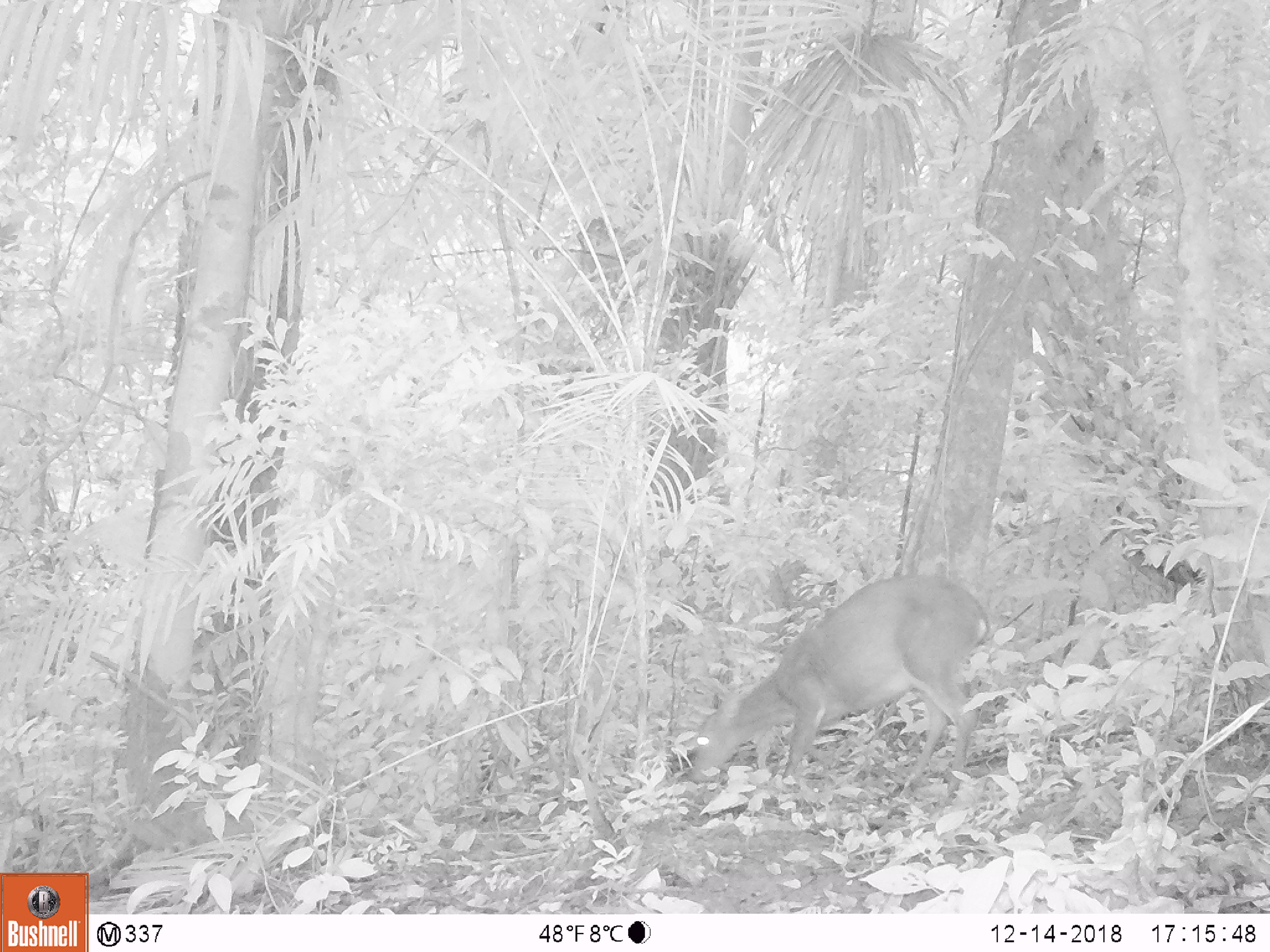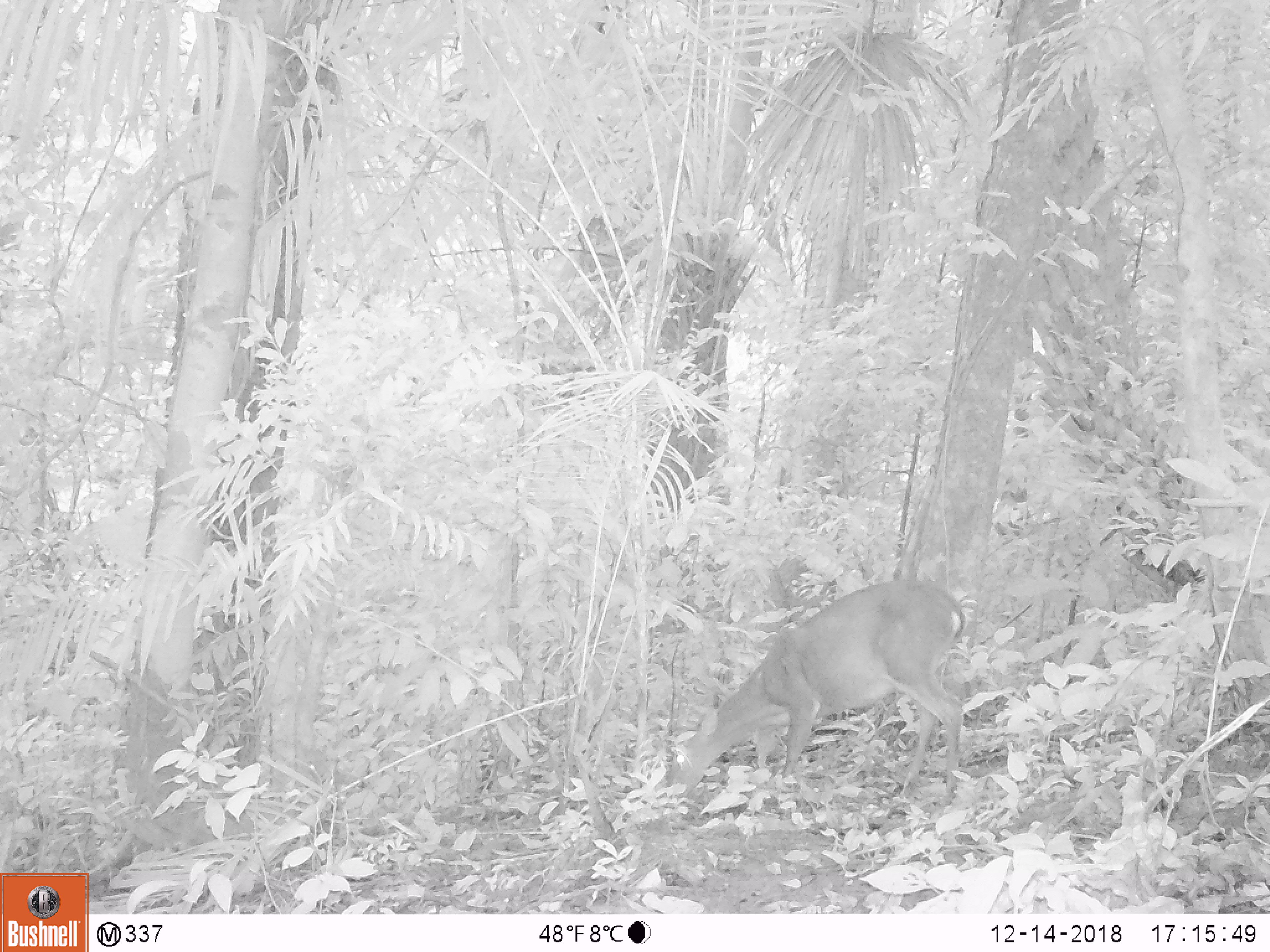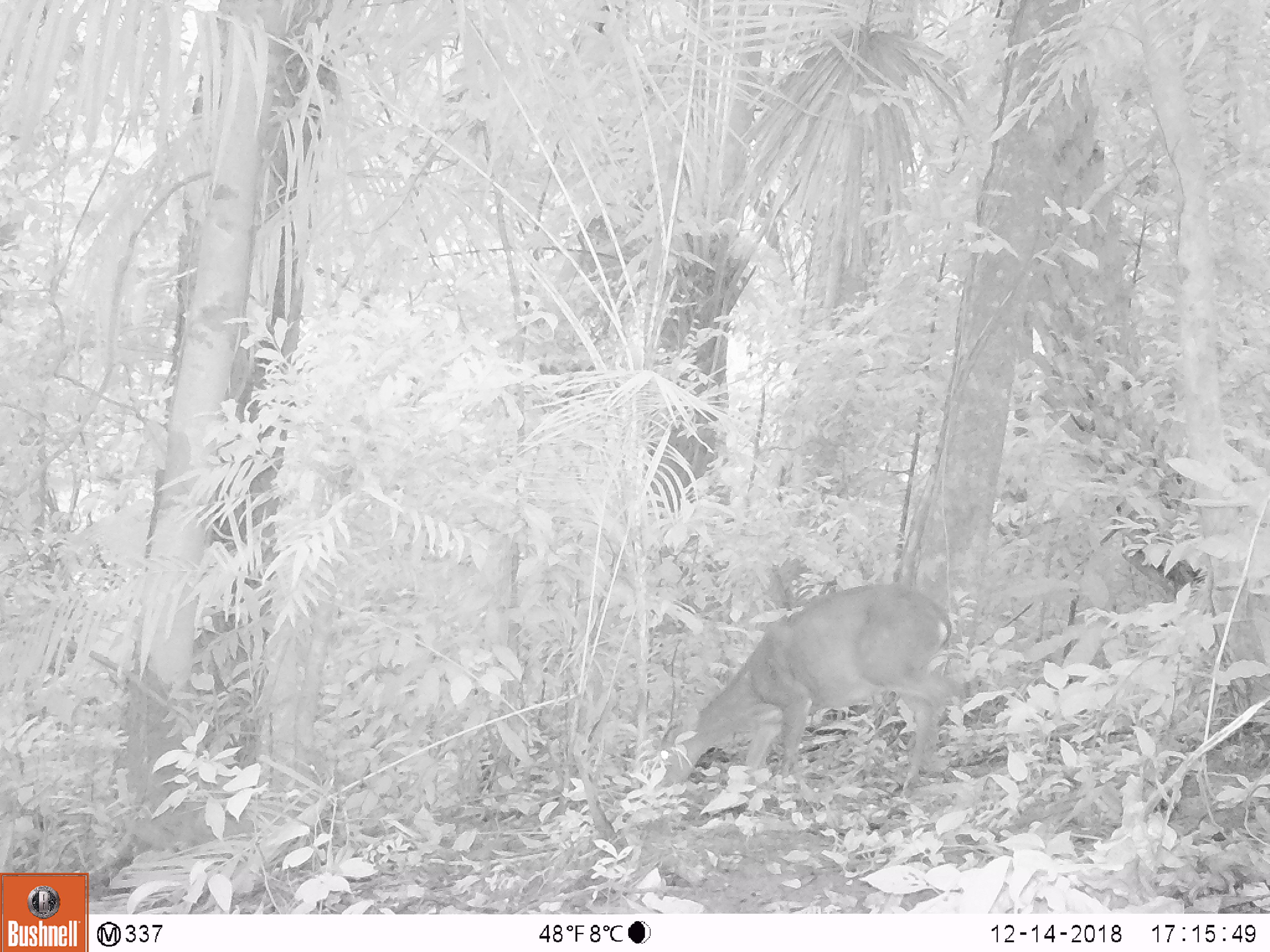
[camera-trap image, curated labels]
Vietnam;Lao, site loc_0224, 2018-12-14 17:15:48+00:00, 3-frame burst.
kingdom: Animalia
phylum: Chordata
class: Mammalia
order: Artiodactyla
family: Cervidae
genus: Muntiacus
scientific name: Muntiacus vuquangensis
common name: large-antlered muntjac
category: large antlered muntjac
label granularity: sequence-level